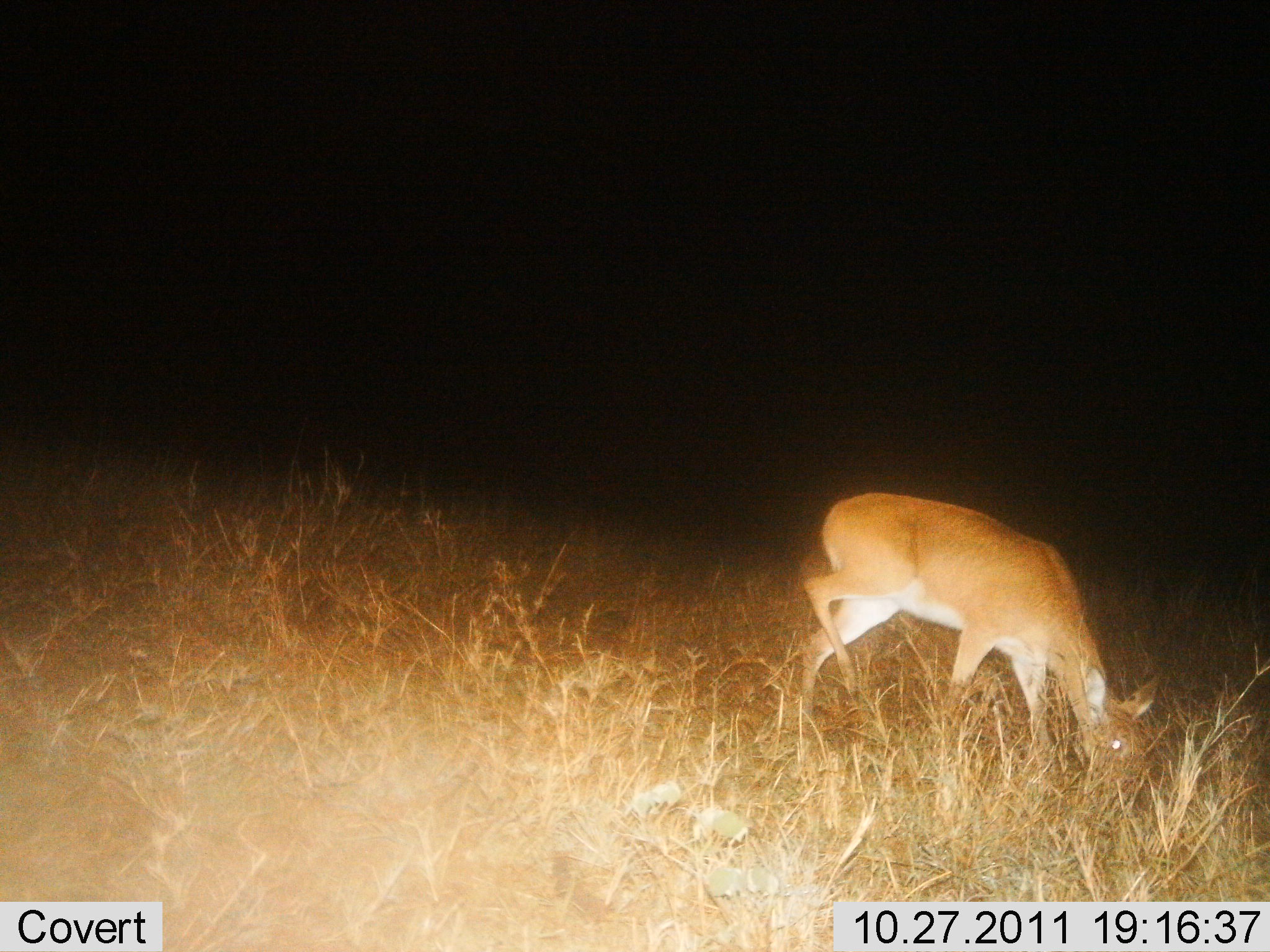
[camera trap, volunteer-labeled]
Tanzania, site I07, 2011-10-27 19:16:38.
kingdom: Animalia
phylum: Chordata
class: Mammalia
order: Artiodactyla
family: Bovidae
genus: Redunca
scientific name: Redunca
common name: reedbuck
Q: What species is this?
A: Reedbuck (Redunca).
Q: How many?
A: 1.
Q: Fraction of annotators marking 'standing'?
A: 36%.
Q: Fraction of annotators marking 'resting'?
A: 0%.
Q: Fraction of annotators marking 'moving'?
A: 0%.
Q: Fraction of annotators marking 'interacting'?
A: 0%.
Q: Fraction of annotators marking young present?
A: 0%.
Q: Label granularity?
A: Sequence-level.